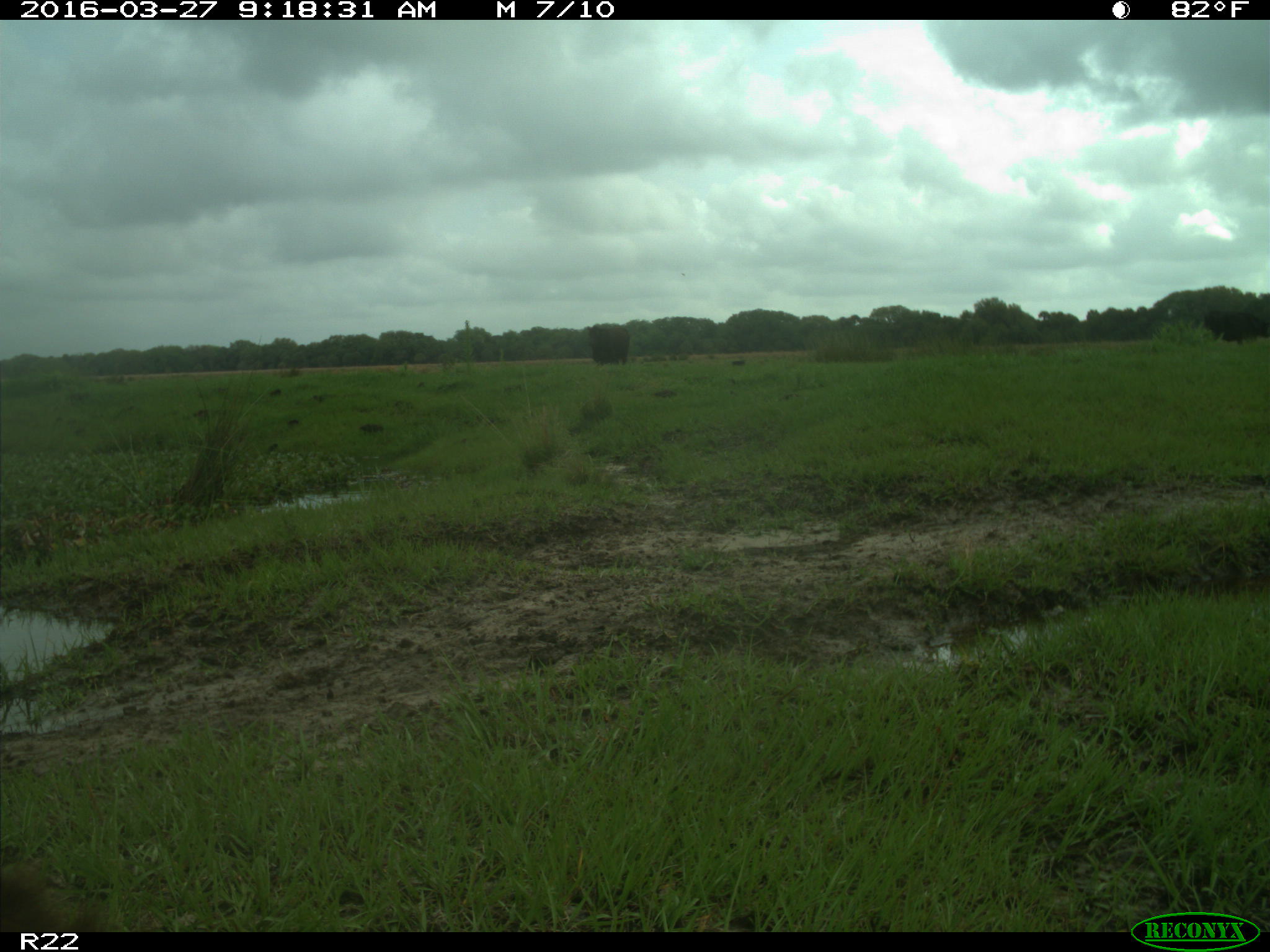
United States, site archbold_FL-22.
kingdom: Animalia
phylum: Chordata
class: Mammalia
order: Artiodactyla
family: Bovidae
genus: Bos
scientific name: Bos taurus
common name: domestic cow